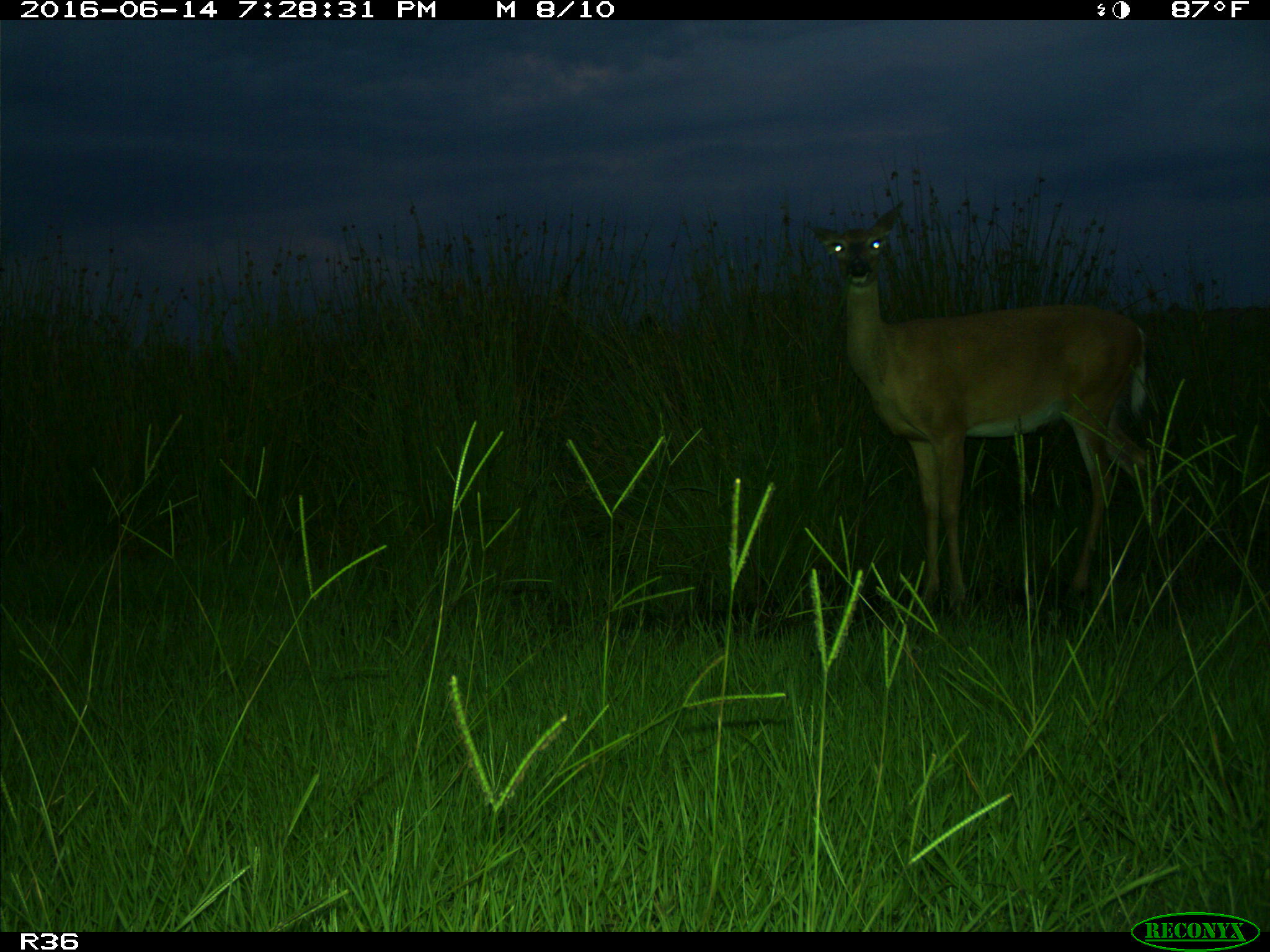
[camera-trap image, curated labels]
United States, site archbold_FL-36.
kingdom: Animalia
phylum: Chordata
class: Mammalia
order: Artiodactyla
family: Cervidae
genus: Odocoileus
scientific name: Odocoileus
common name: deer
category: unidentified deer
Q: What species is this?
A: Unidentified deer (deer) (Odocoileus).